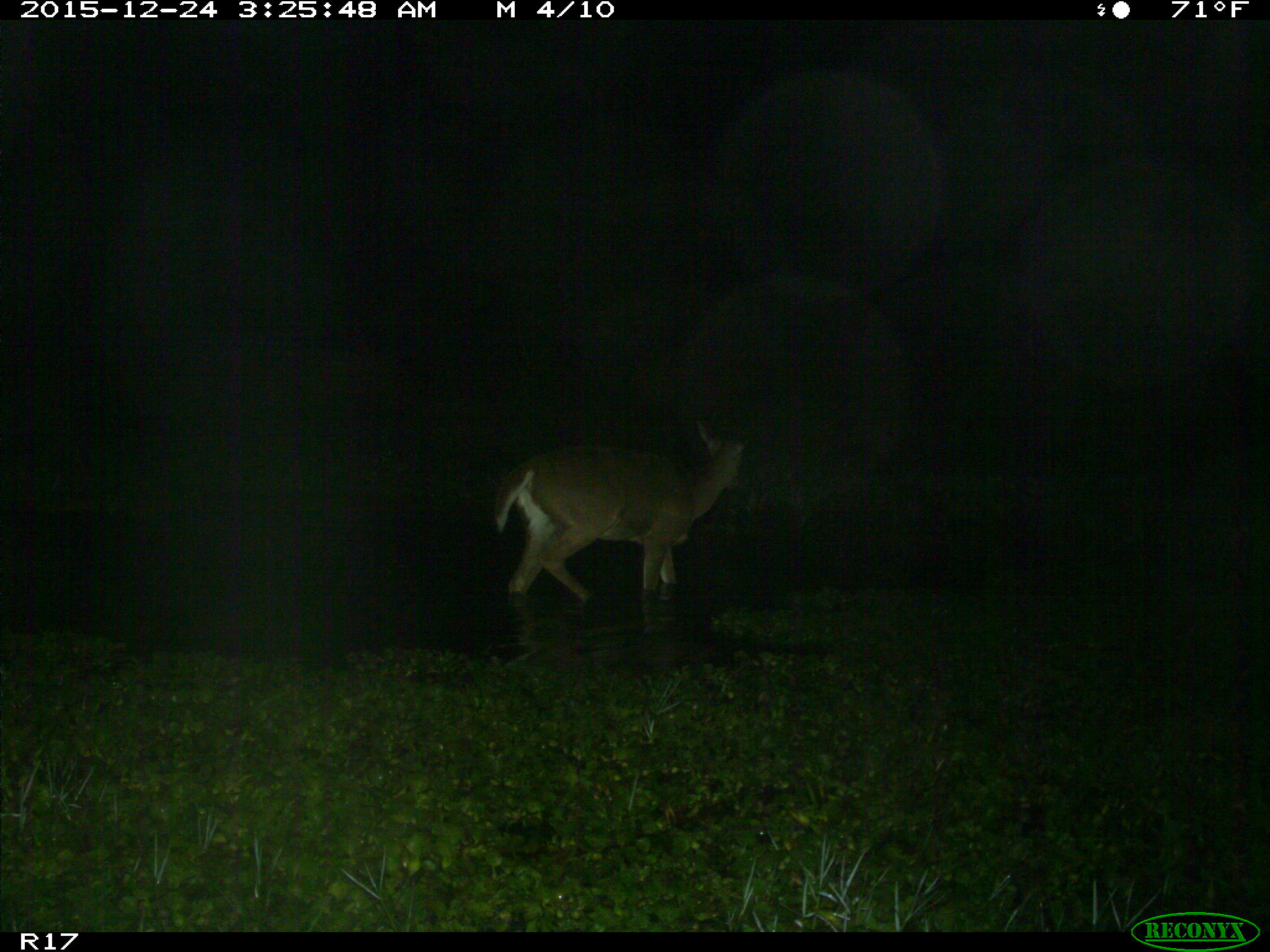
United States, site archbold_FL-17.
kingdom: Animalia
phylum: Chordata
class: Mammalia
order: Artiodactyla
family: Cervidae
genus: Odocoileus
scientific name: Odocoileus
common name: deer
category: unidentified deer